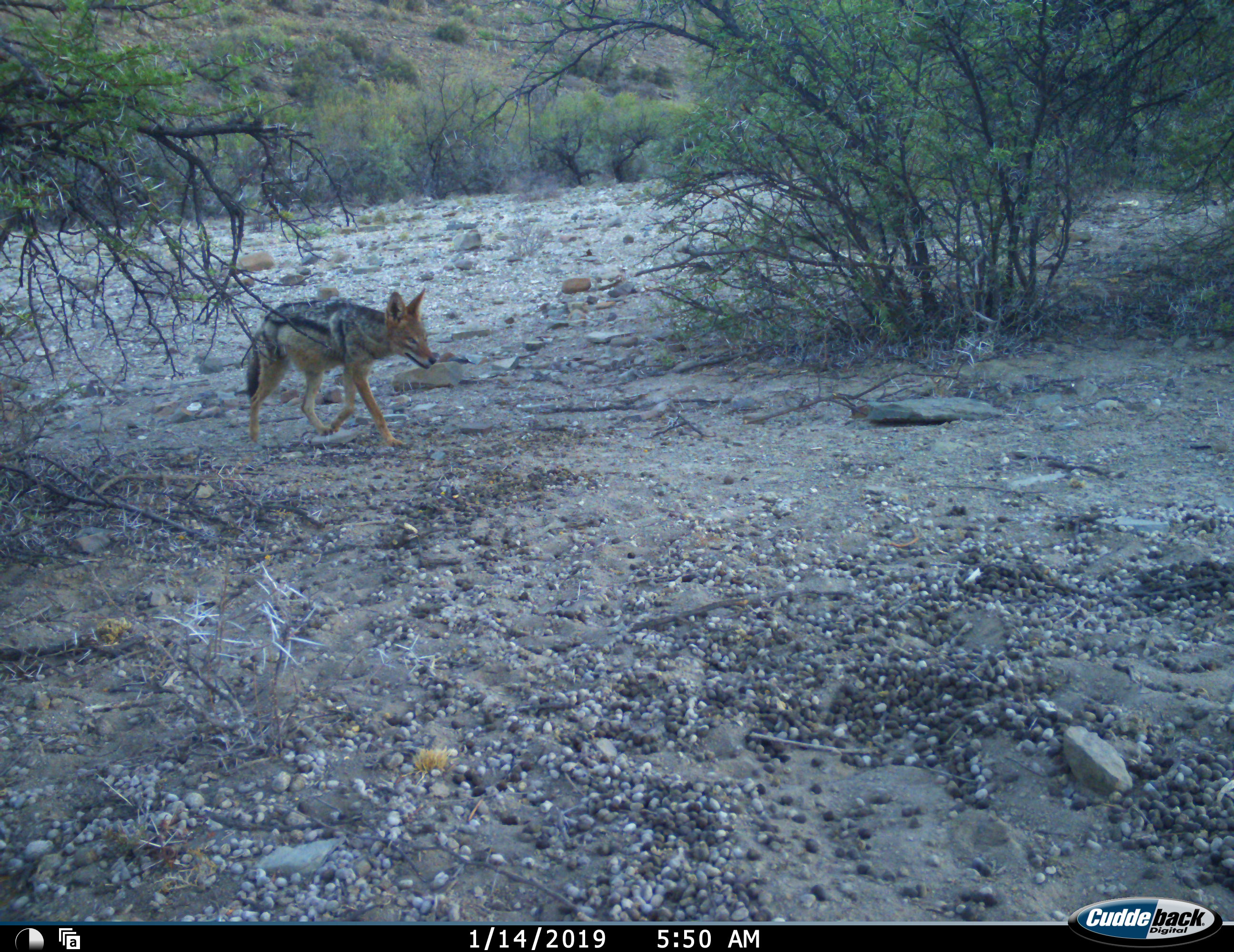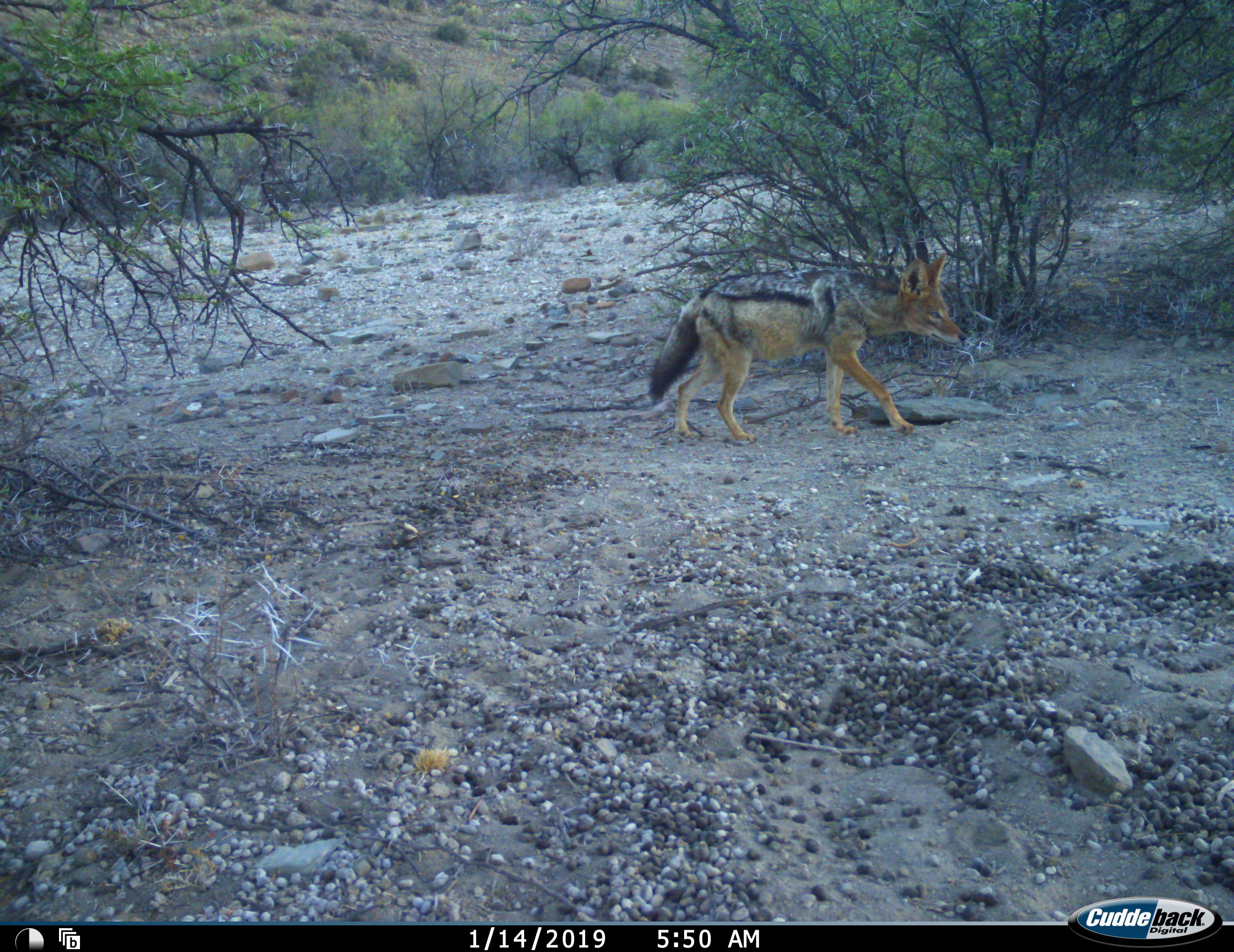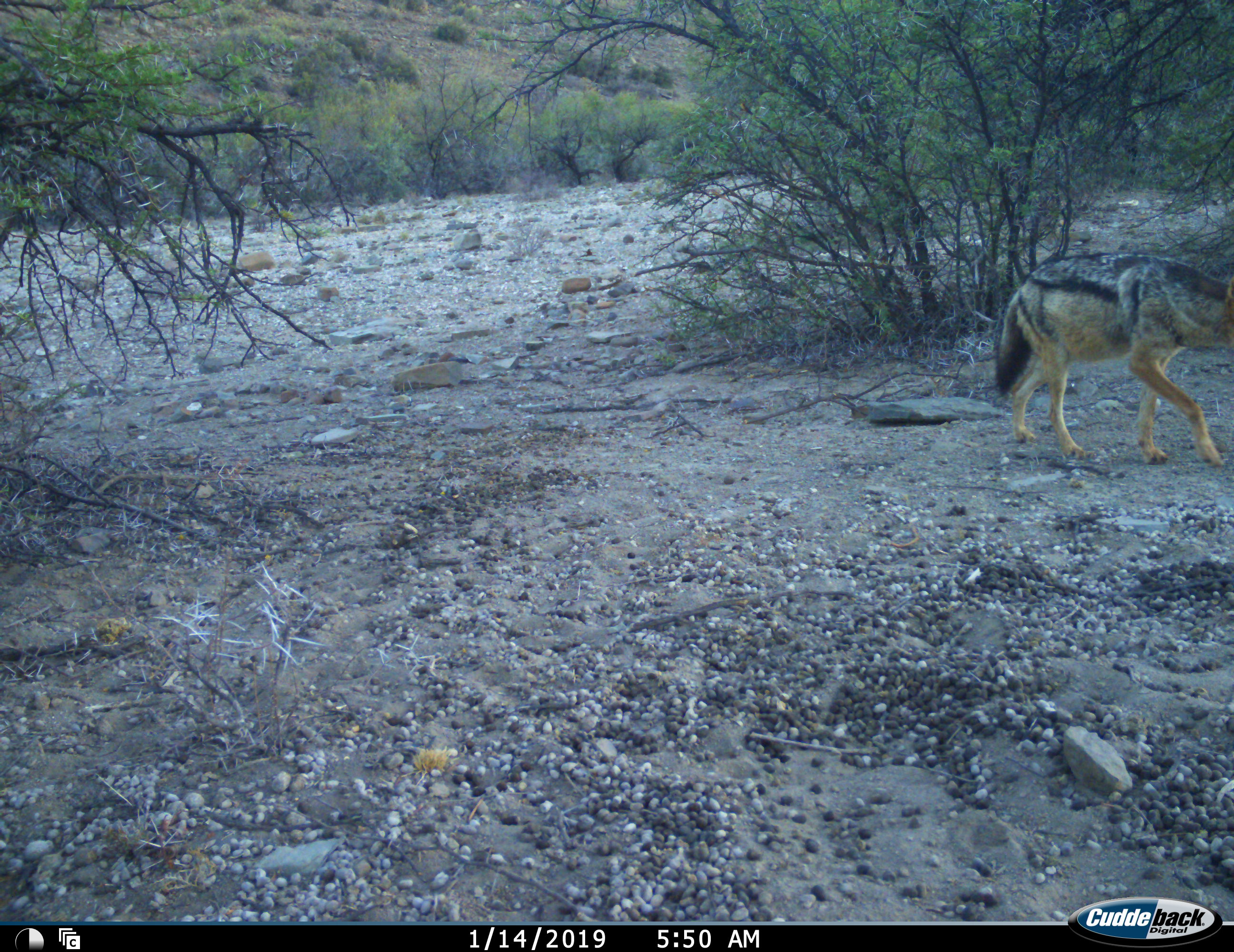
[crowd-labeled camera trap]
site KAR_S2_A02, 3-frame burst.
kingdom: Animalia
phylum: Chordata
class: Mammalia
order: Carnivora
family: Canidae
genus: Lupulella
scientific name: Lupulella mesomelas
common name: black-backed jackal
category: jackalblackbacked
Jackalblackbacked (black-backed jackal) (Lupulella mesomelas), count 1. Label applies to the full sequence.